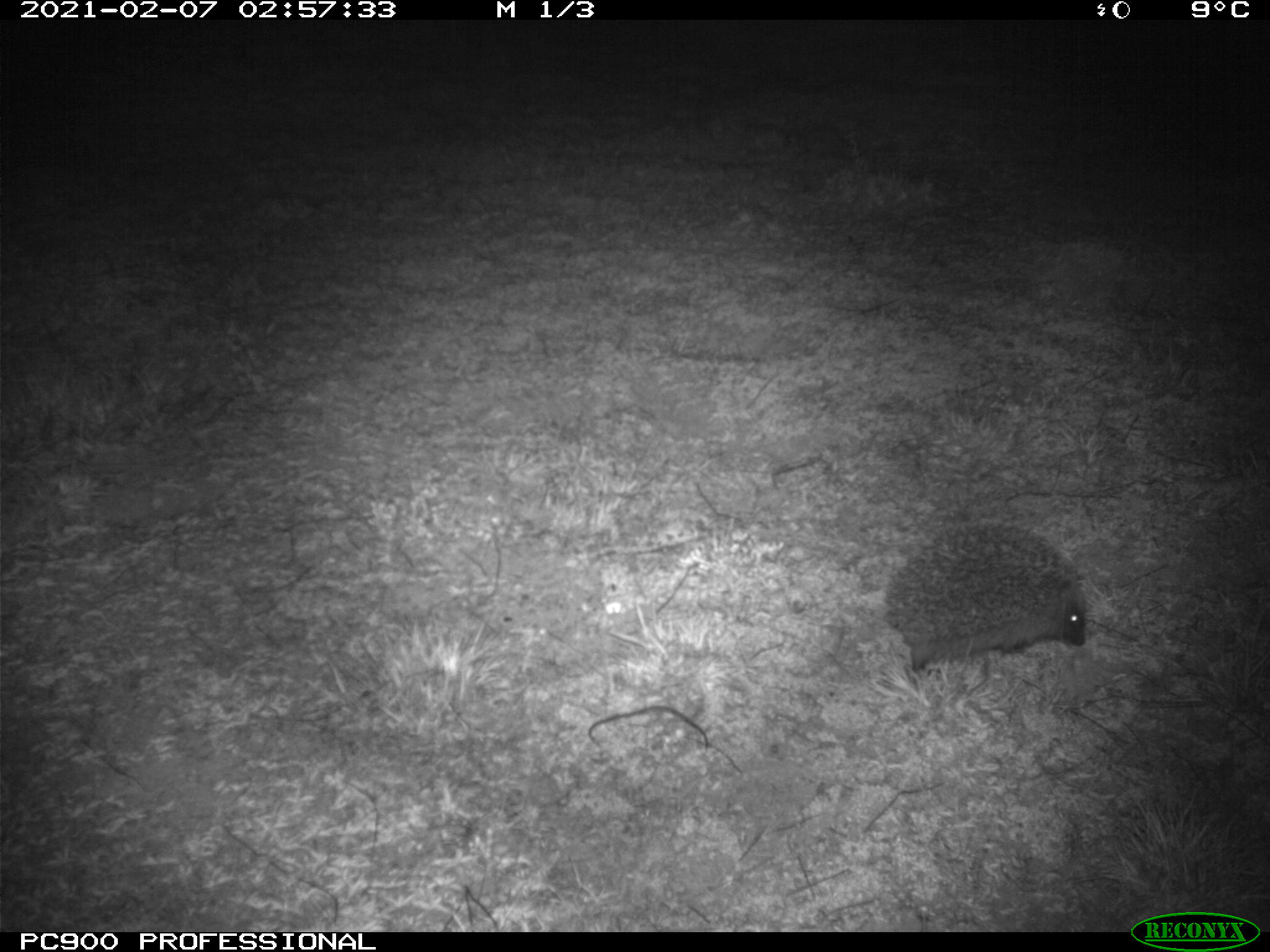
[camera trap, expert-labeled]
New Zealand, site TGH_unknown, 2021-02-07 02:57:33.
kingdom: Animalia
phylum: Chordata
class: Mammalia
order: Eulipotyphla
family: Erinaceidae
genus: Erinaceus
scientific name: Erinaceus europaeus europaeus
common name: european hedgehog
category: hedgehog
Hedgehog (european hedgehog) (Erinaceus europaeus europaeus).